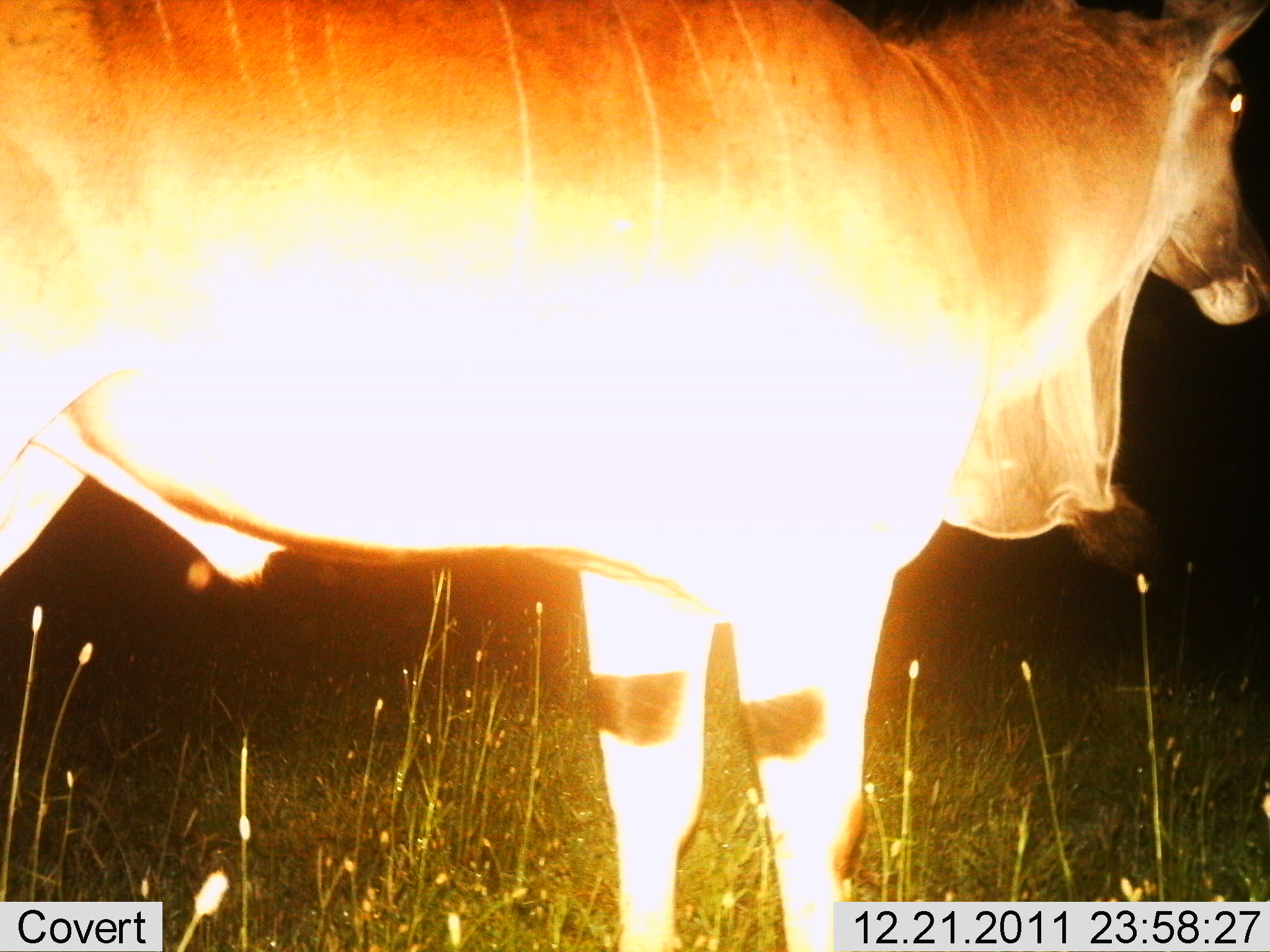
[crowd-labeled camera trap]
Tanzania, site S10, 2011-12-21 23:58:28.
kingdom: Animalia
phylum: Chordata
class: Mammalia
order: Artiodactyla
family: Bovidae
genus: Tragelaphus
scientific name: Tragelaphus oryx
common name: eland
Eland (Tragelaphus oryx), count 1. Behavior (volunteer vote fractions): standing 100%, resting 9%, moving 0%, interacting 0%. Young present (vote fraction): 0%. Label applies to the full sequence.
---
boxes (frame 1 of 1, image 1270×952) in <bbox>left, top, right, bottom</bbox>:
animal: <bbox>0, 1, 1269, 952</bbox>